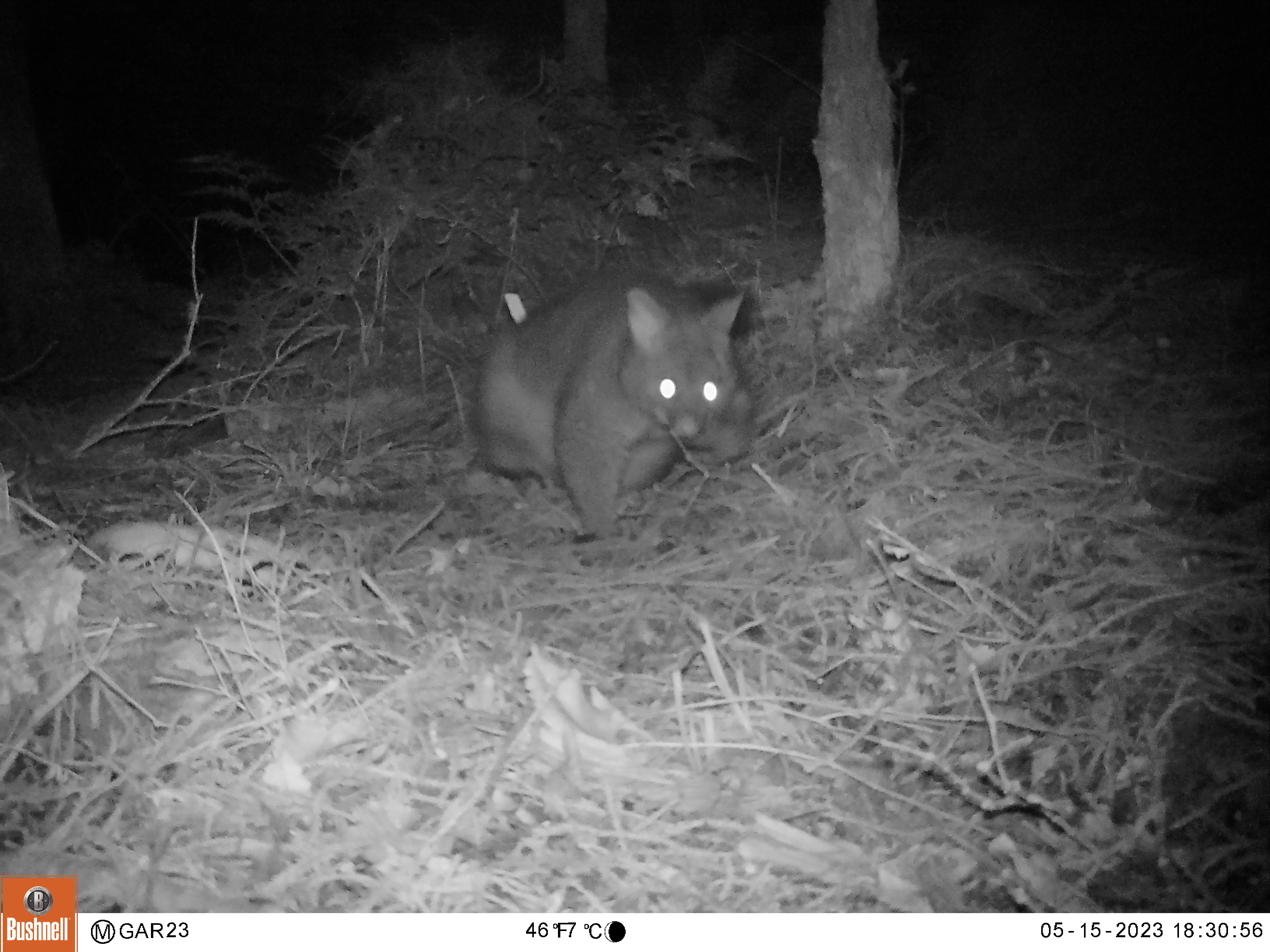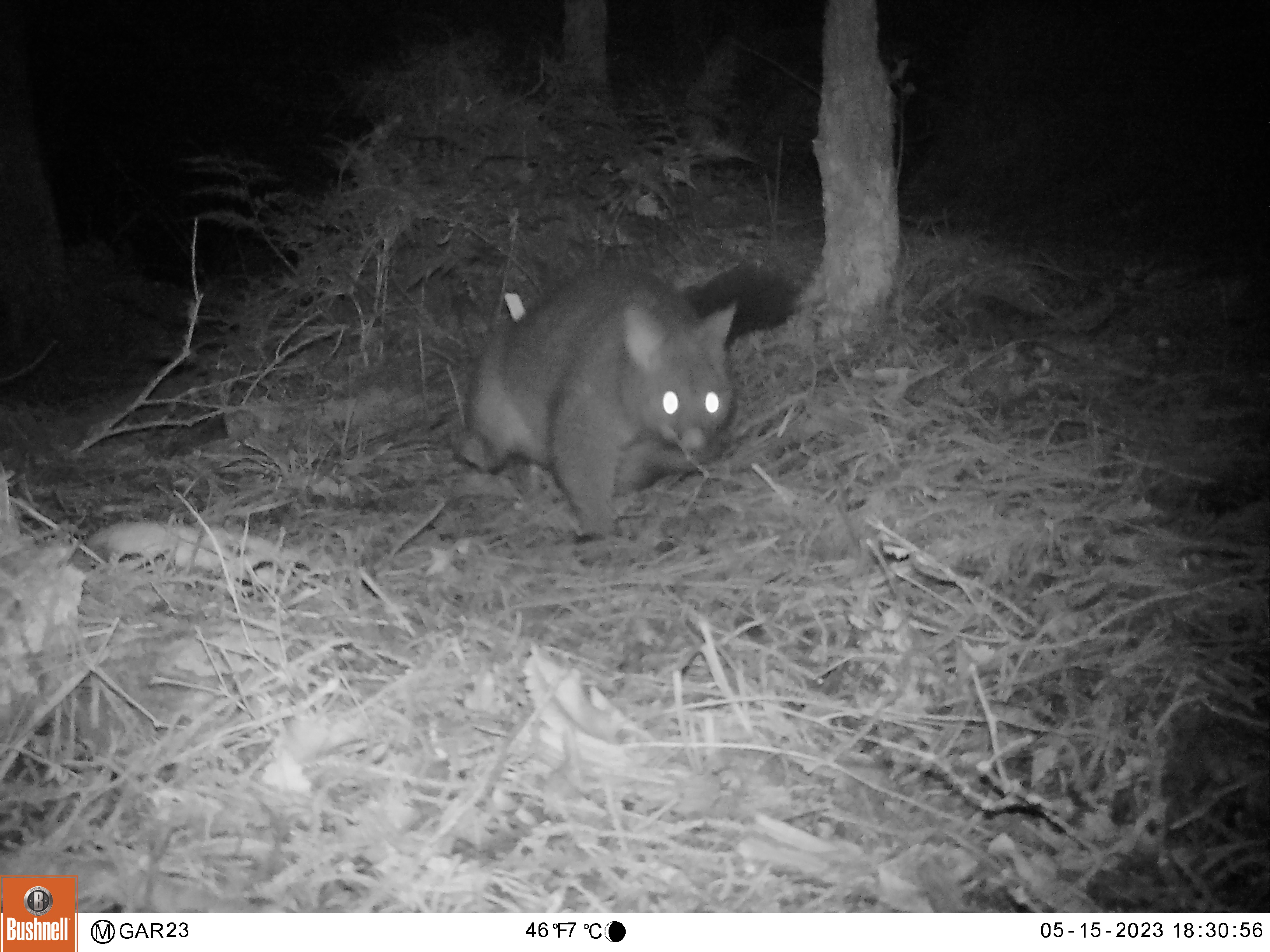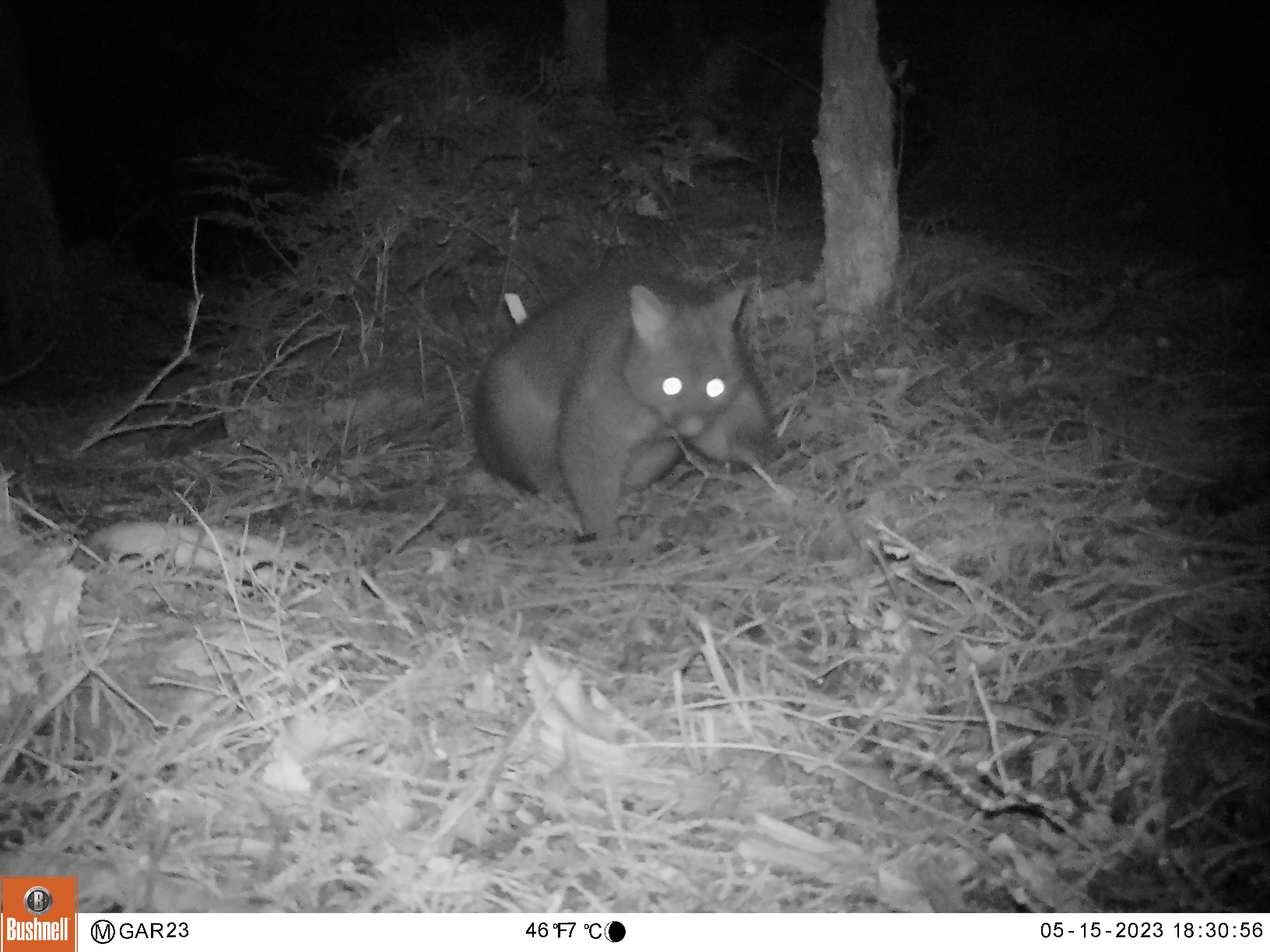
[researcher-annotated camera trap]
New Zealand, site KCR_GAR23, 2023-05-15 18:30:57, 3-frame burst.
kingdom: Animalia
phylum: Chordata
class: Mammalia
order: Diprotodontia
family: Phalangeridae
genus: Trichosurus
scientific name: Trichosurus vulpecula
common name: common brushtail possum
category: possum